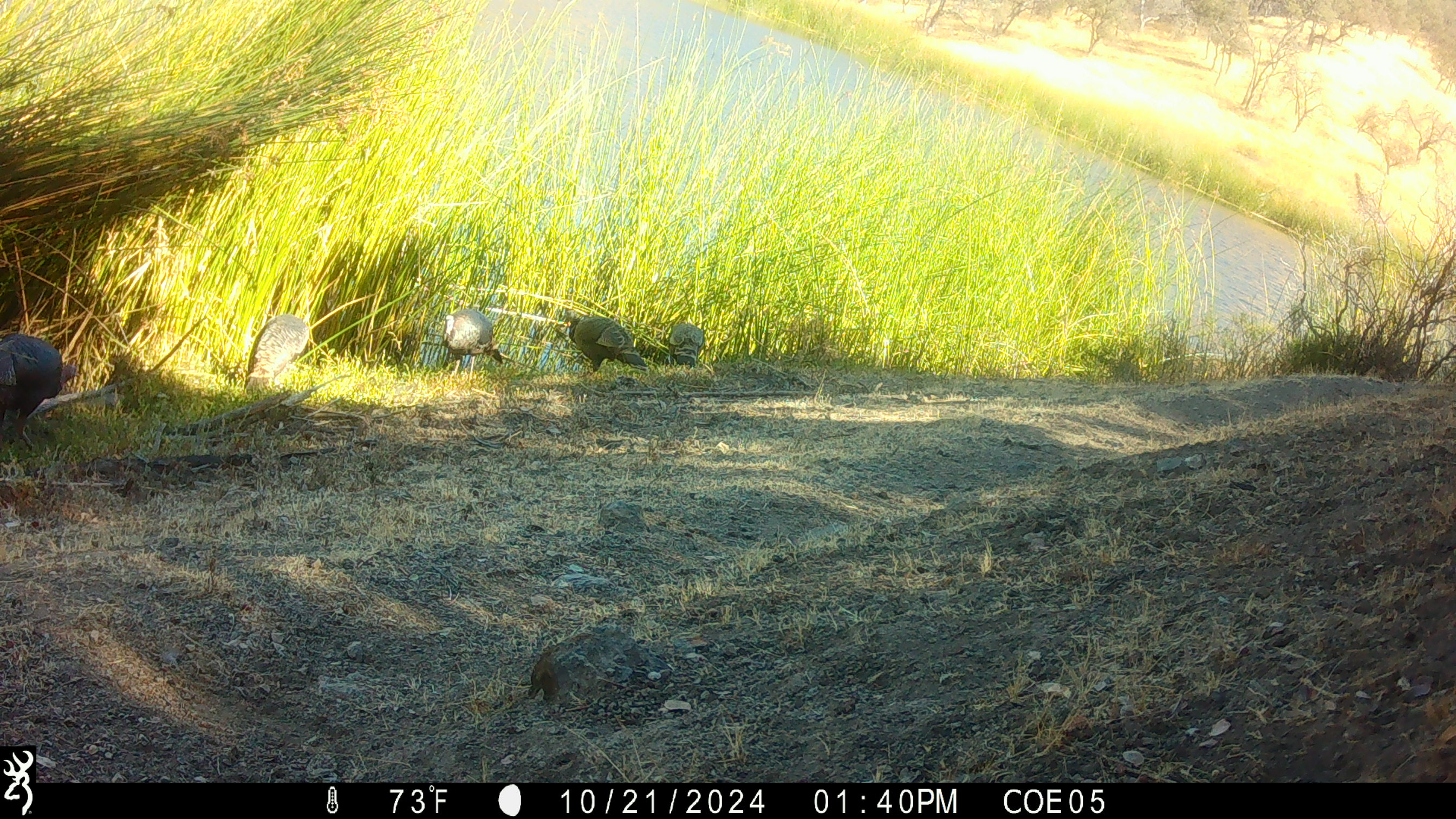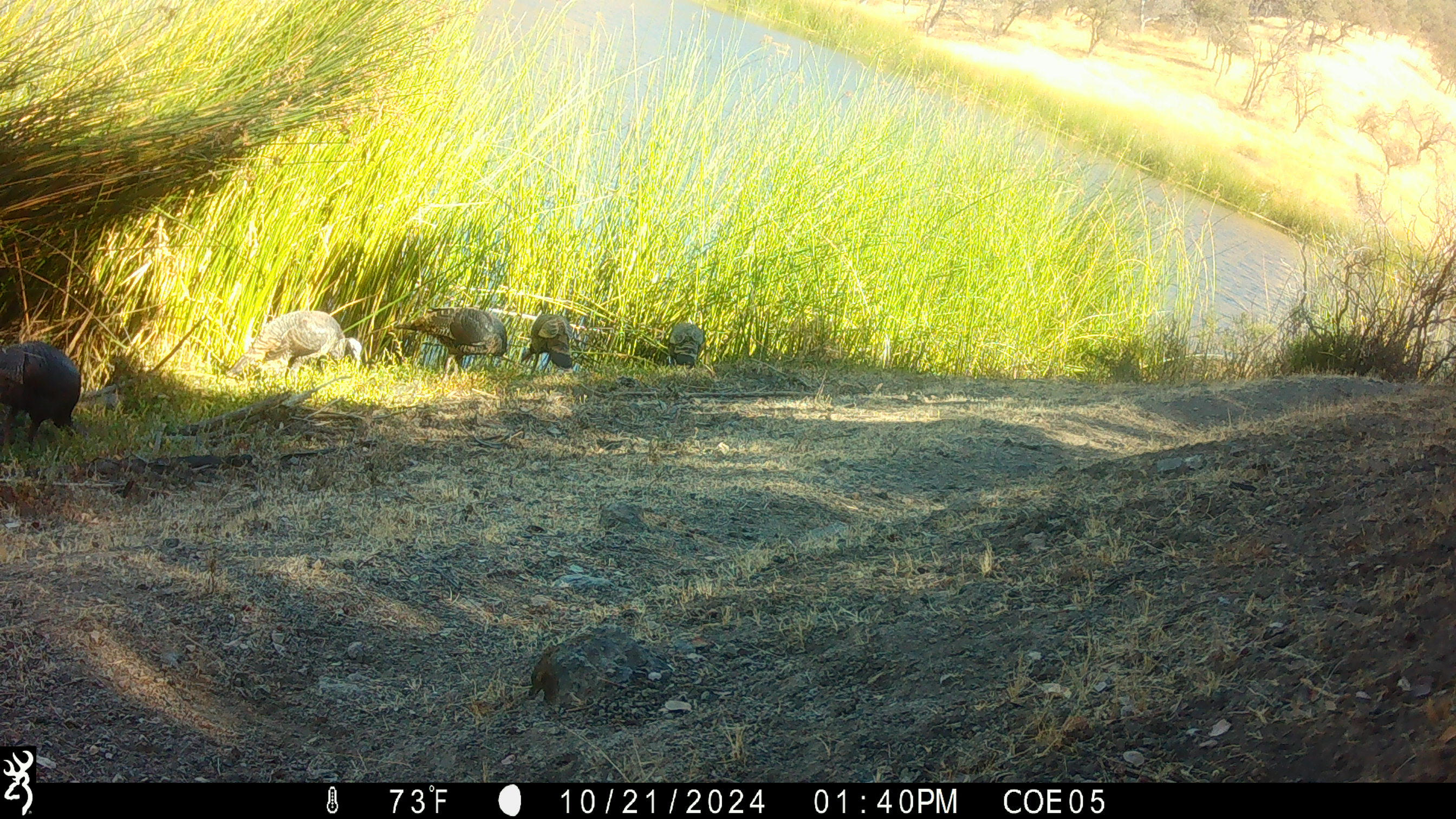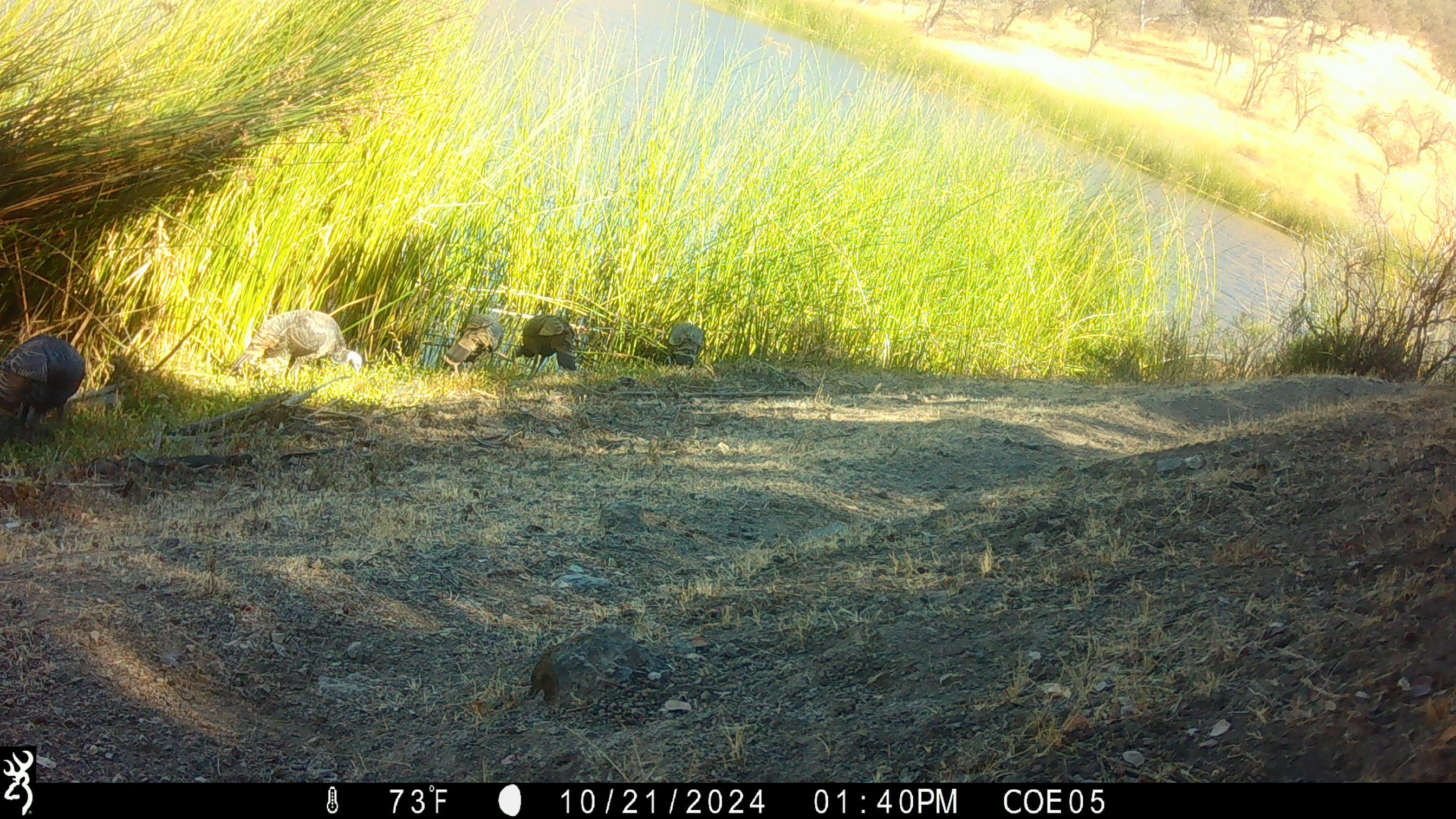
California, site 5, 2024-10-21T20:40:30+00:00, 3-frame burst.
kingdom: Animalia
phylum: Chordata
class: Aves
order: Galliformes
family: Phasianidae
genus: Meleagris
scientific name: Meleagris gallopavo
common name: turkey